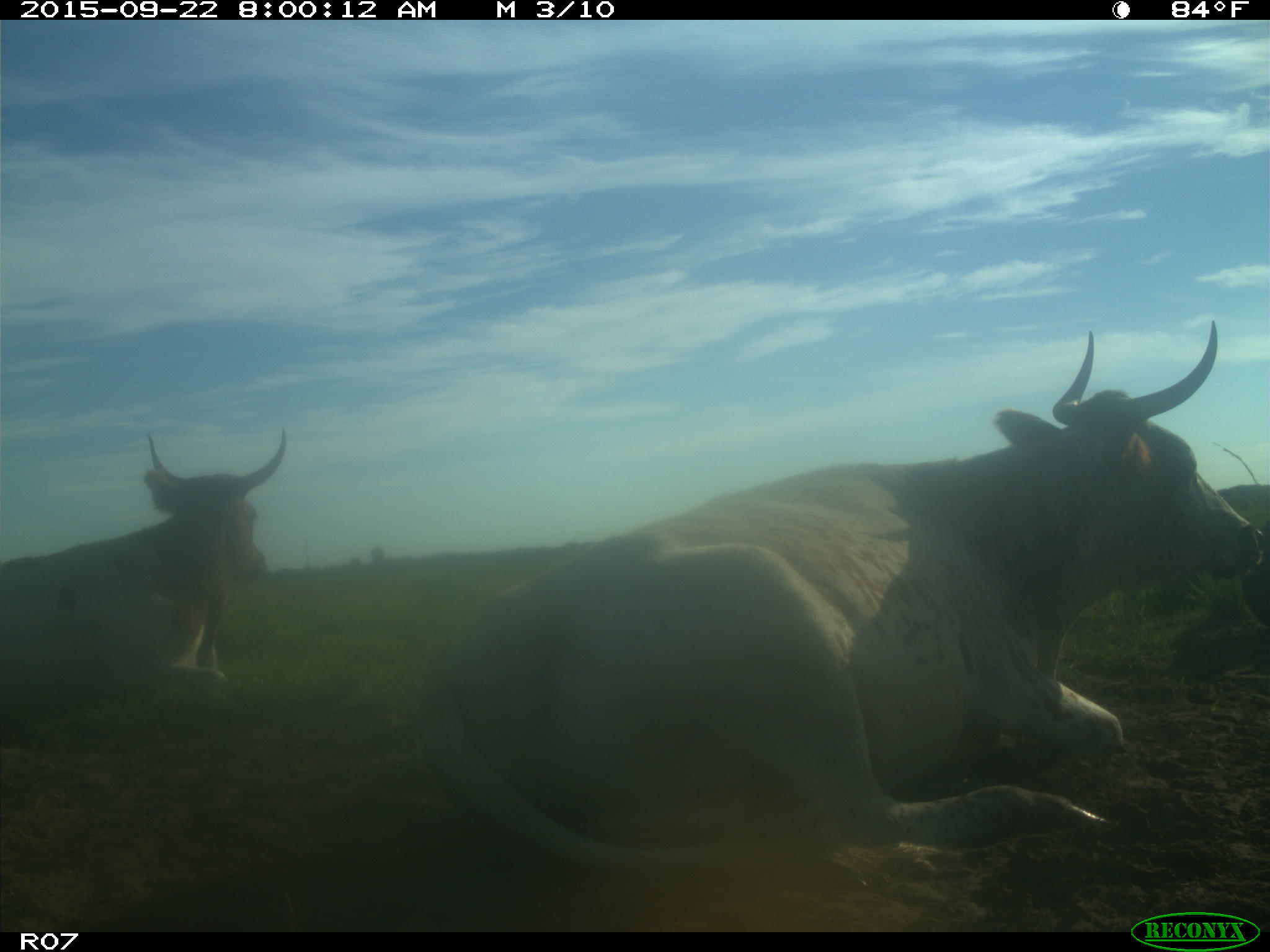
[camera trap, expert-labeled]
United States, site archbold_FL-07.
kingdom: Animalia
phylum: Chordata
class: Mammalia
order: Artiodactyla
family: Bovidae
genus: Bos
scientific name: Bos taurus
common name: domestic cow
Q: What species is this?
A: Bos taurus (domestic cow).